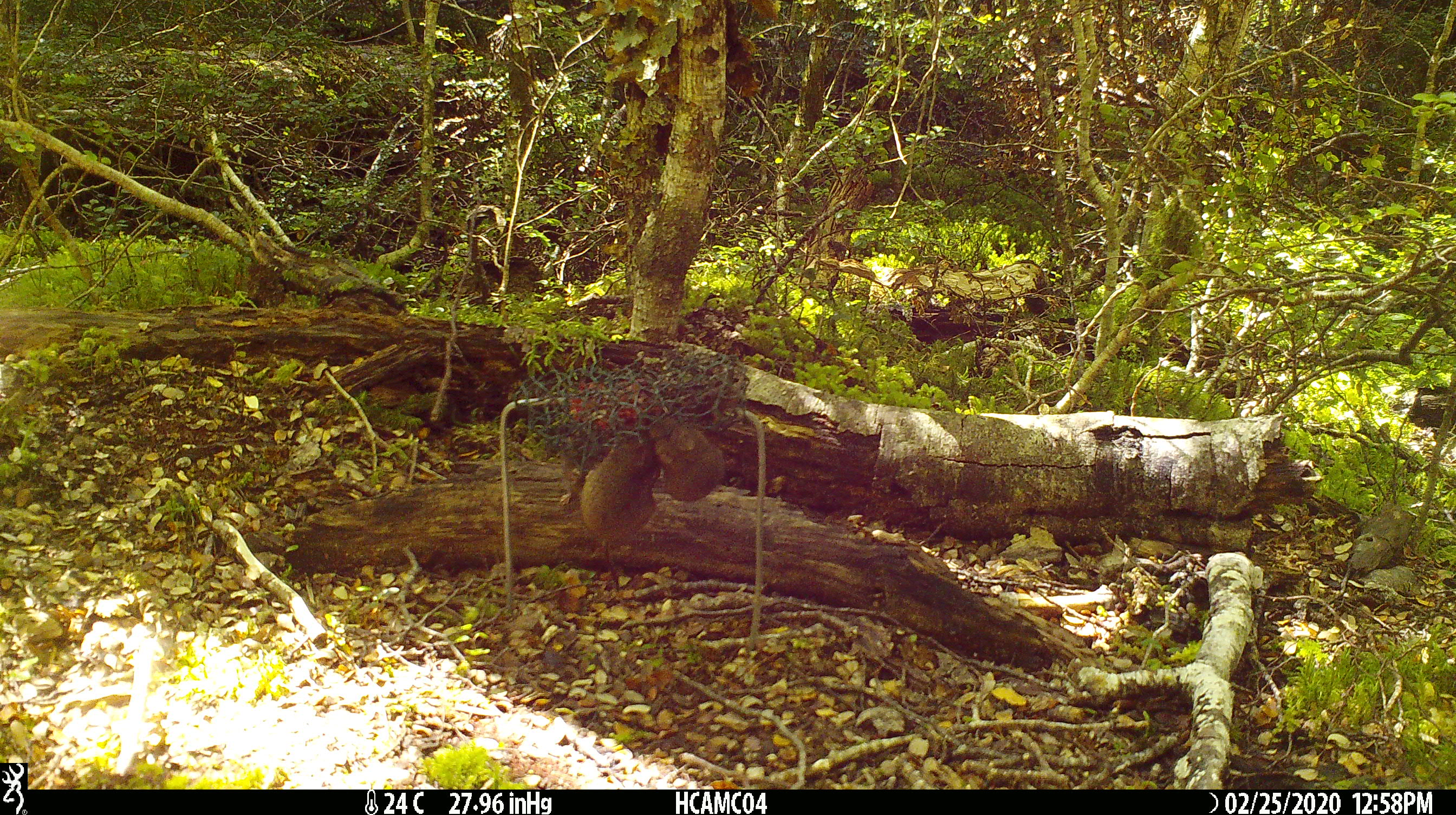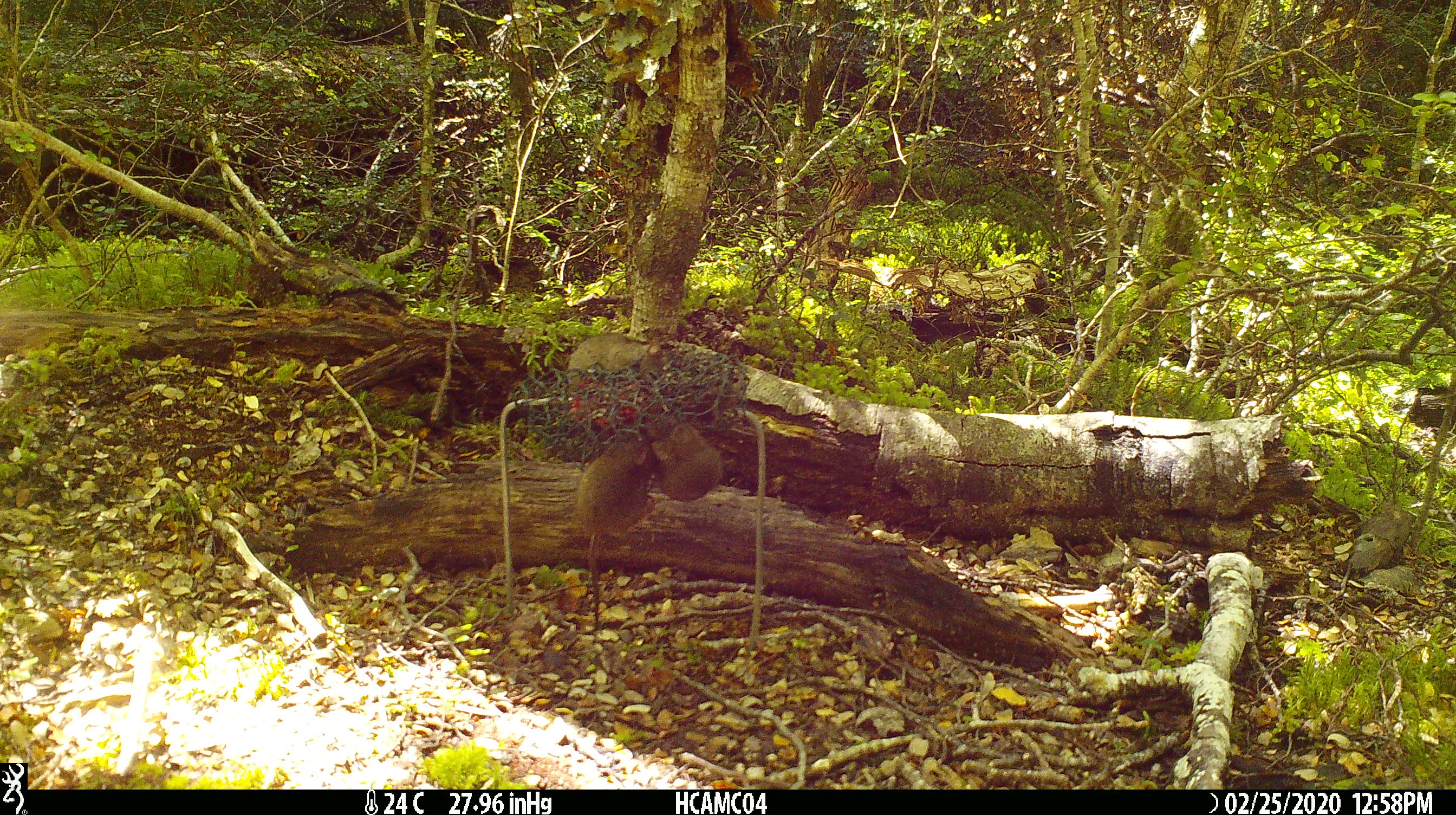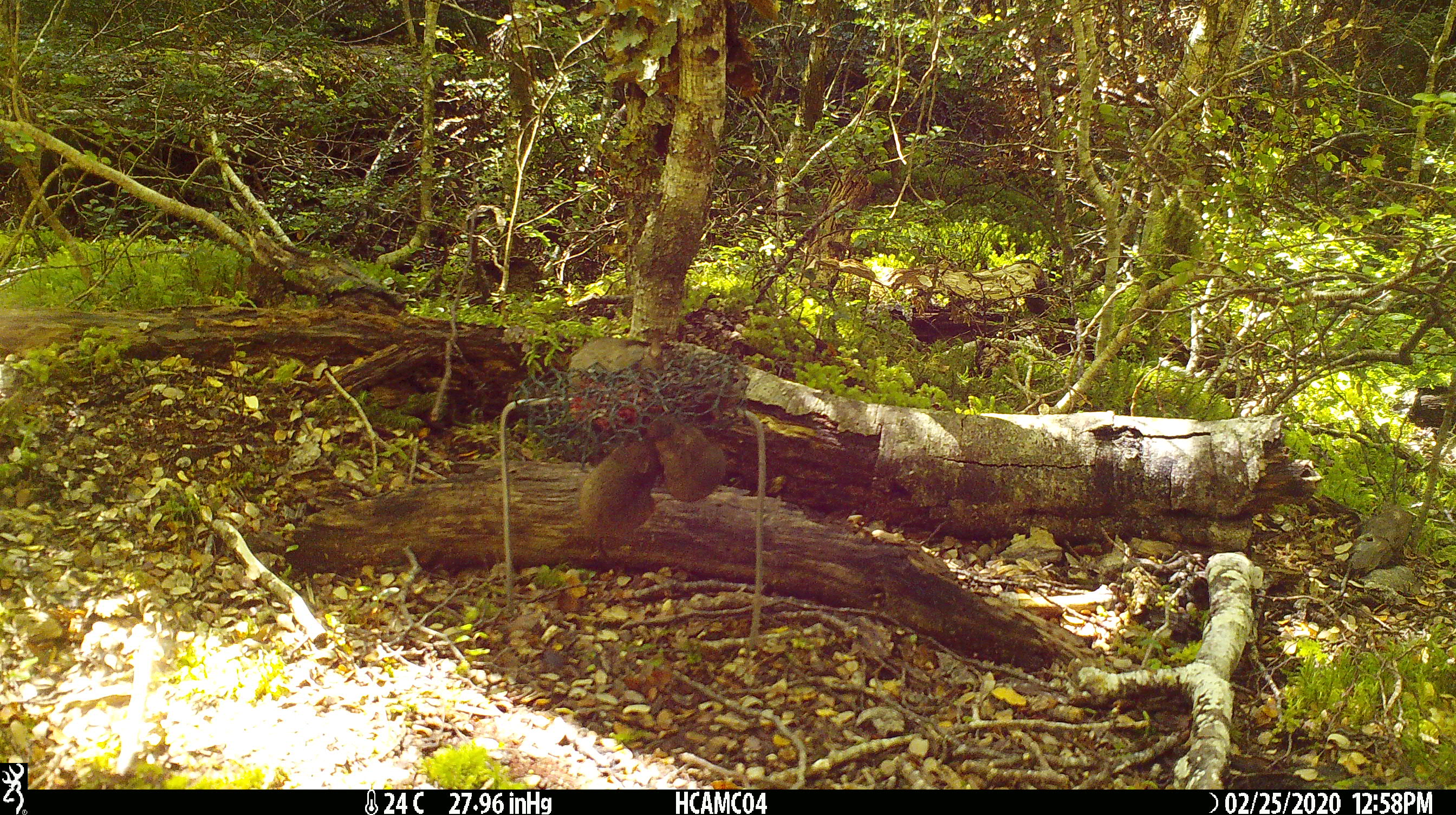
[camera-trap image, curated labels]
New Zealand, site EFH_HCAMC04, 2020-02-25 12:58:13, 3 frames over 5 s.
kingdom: Animalia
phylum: Chordata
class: Mammalia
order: Rodentia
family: Muridae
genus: Mus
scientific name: Mus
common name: mouse